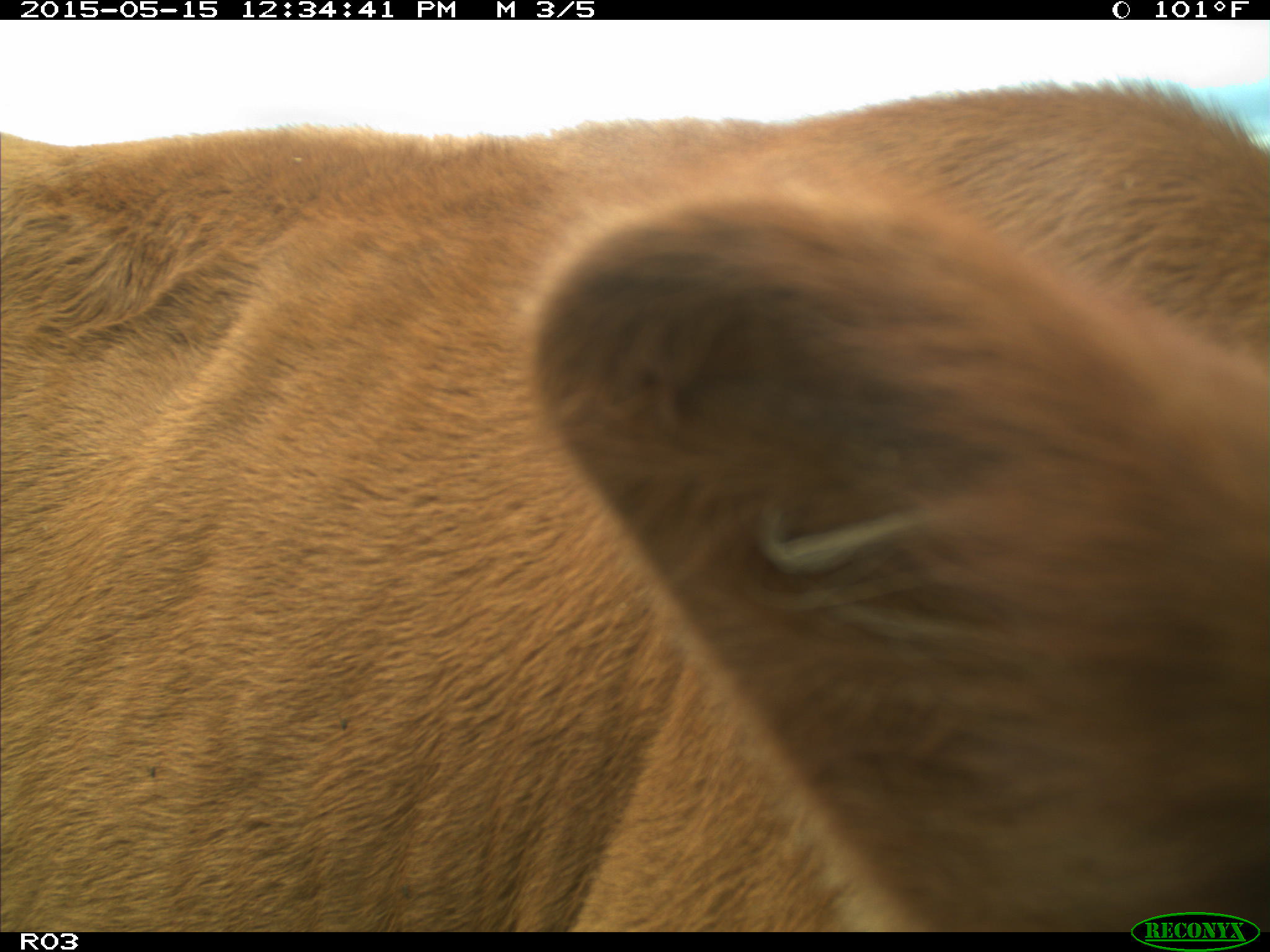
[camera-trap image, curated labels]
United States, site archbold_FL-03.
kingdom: Animalia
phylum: Chordata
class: Mammalia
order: Artiodactyla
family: Bovidae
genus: Bos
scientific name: Bos taurus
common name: domestic cow